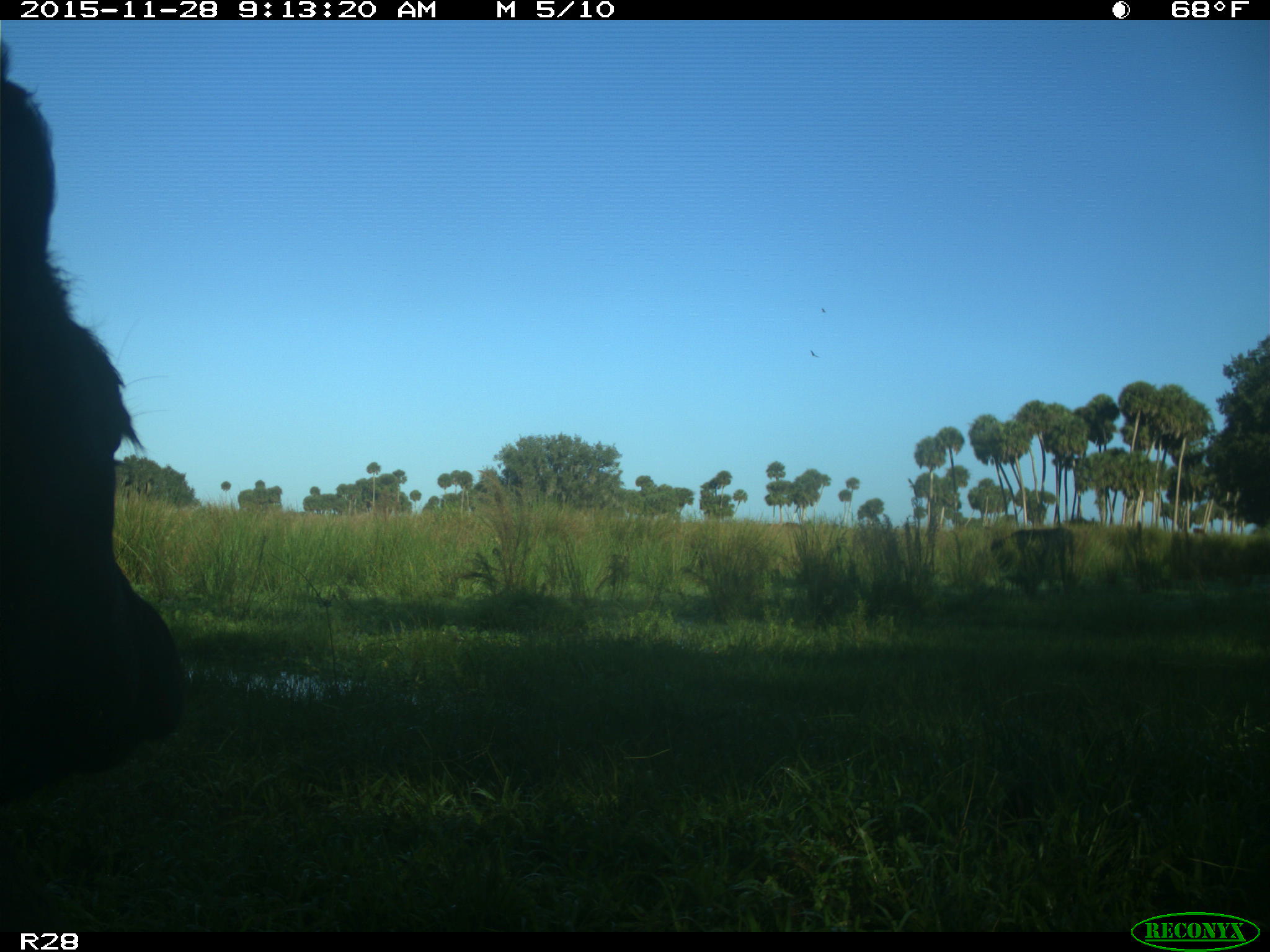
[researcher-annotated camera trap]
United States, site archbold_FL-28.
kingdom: Animalia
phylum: Chordata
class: Mammalia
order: Artiodactyla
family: Bovidae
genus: Bos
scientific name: Bos taurus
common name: domestic cow